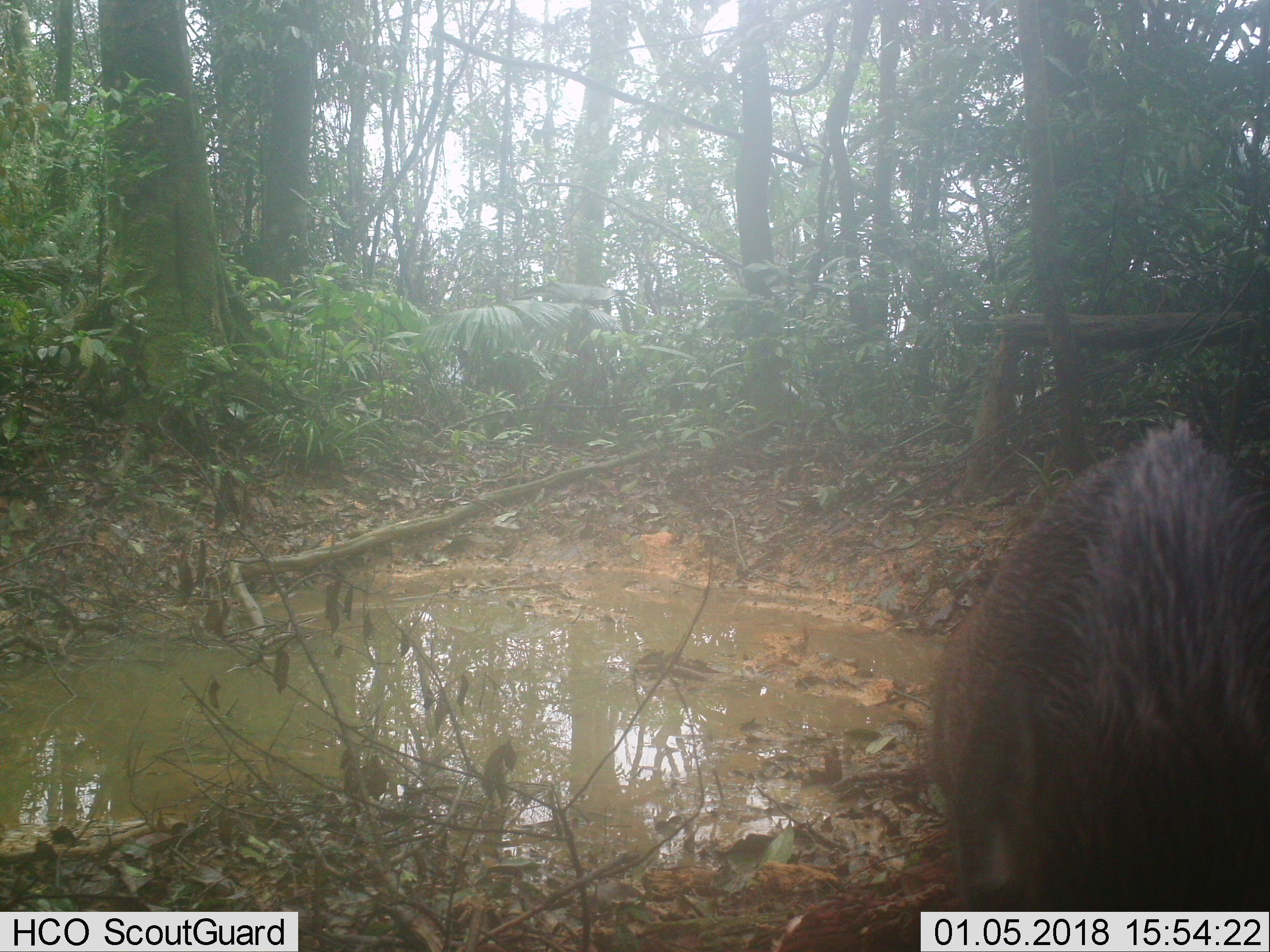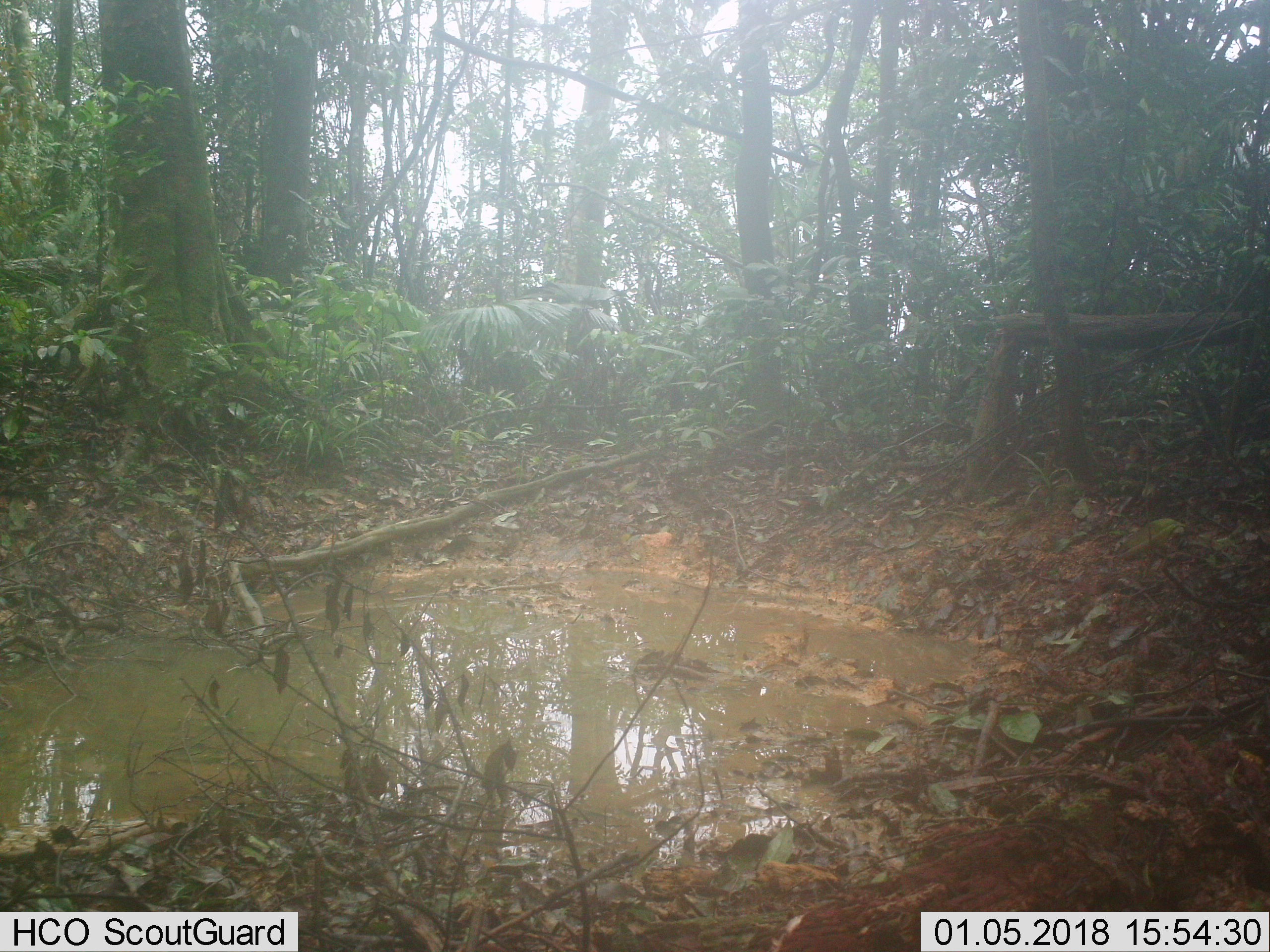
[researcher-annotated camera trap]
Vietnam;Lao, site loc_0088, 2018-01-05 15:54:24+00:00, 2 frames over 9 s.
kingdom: Animalia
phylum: Chordata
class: Mammalia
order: Artiodactyla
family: Suidae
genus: Sus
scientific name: Sus scrofa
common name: eurasian wild pig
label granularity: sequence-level